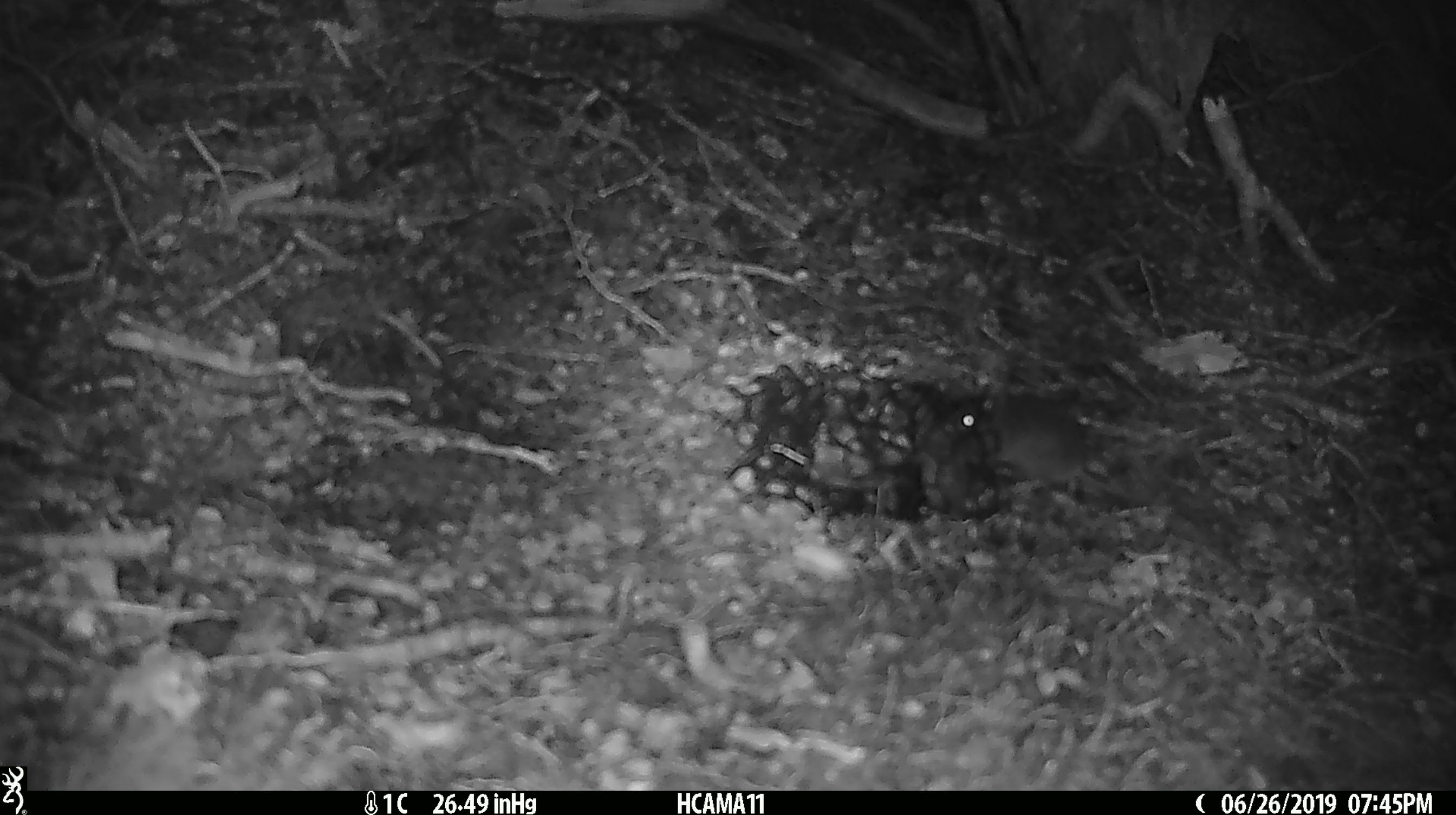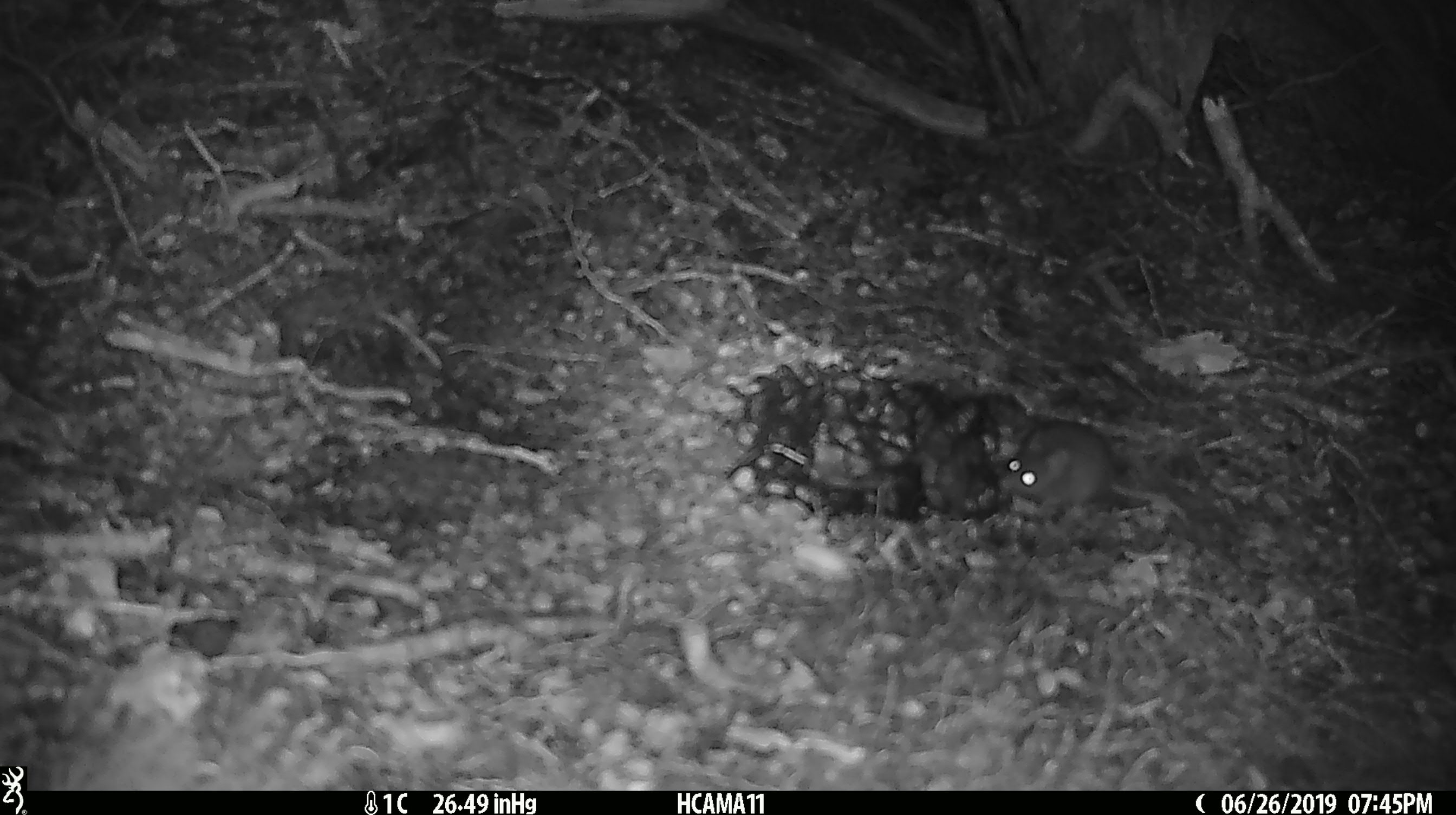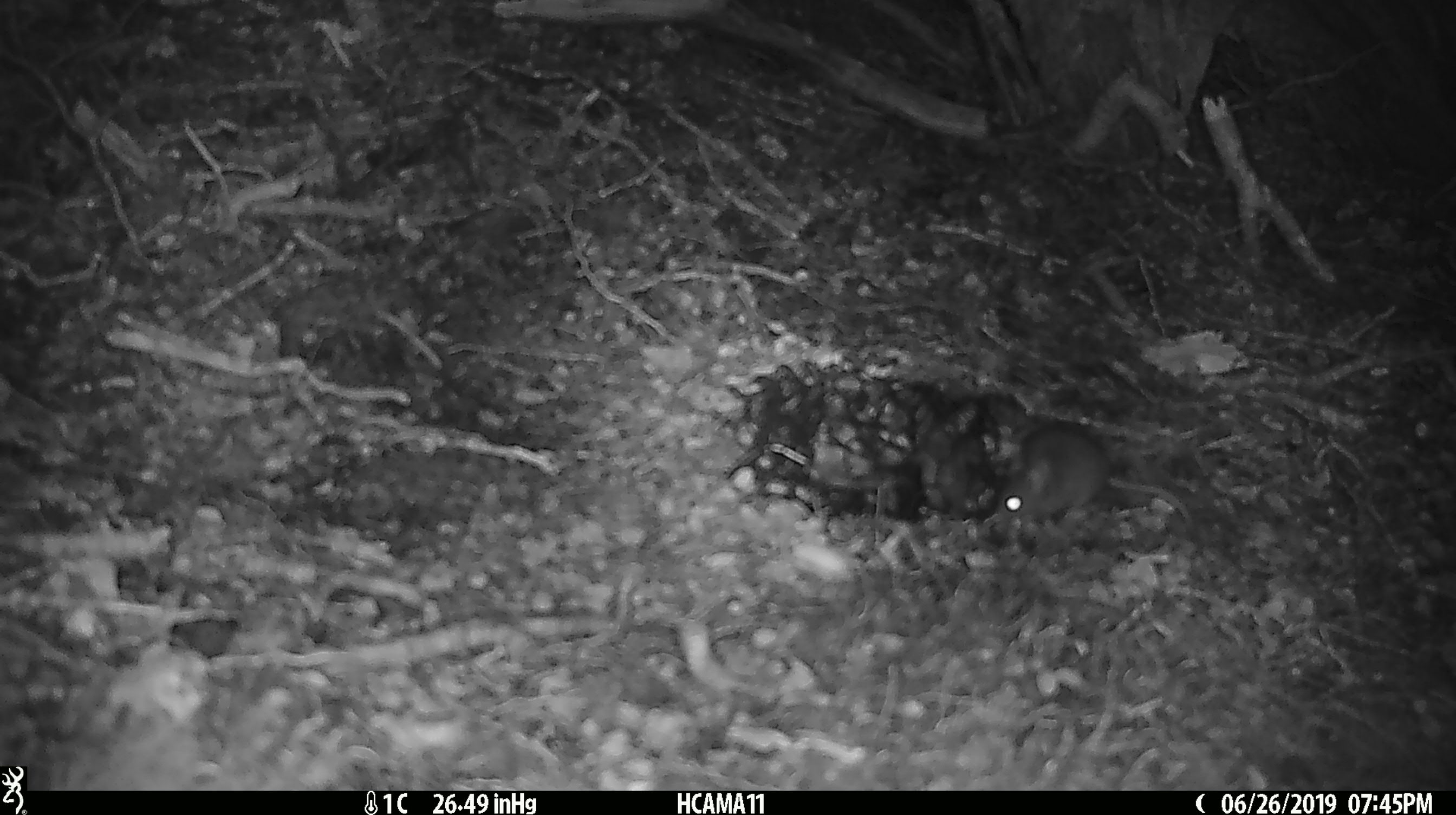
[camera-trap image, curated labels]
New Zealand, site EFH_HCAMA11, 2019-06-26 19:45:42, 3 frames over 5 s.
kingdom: Animalia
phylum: Chordata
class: Mammalia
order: Rodentia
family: Muridae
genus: Mus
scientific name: Mus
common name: mouse